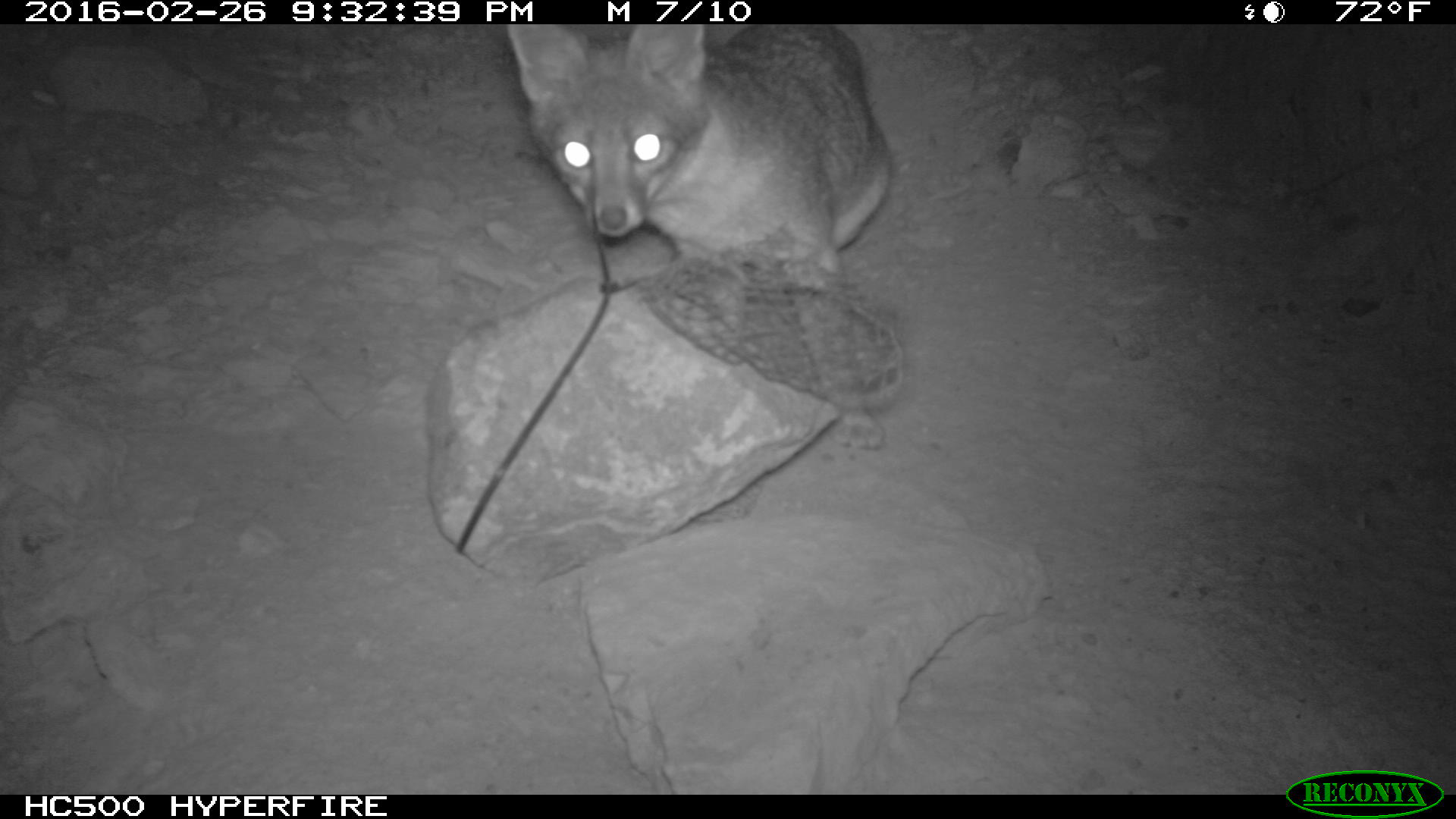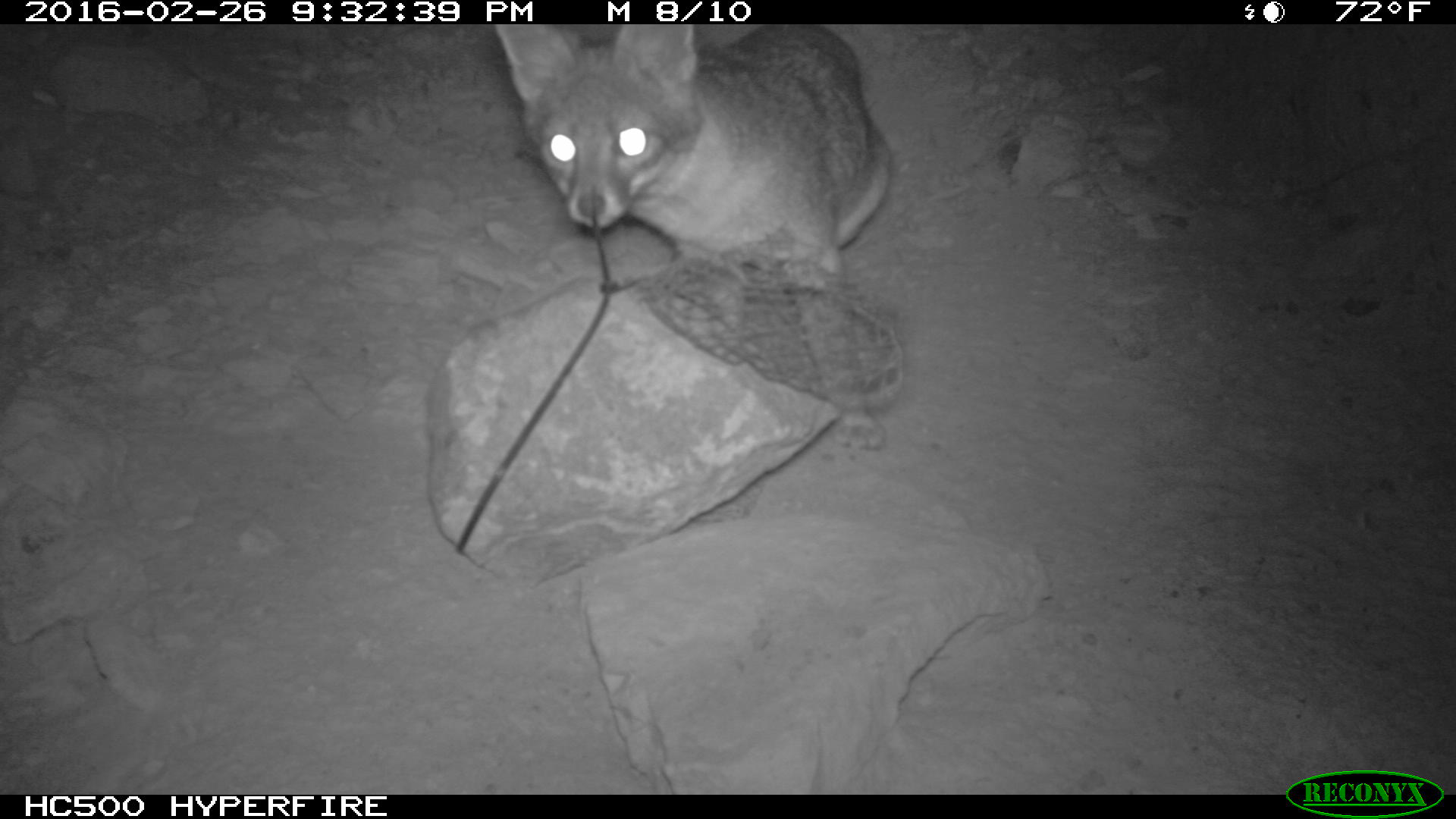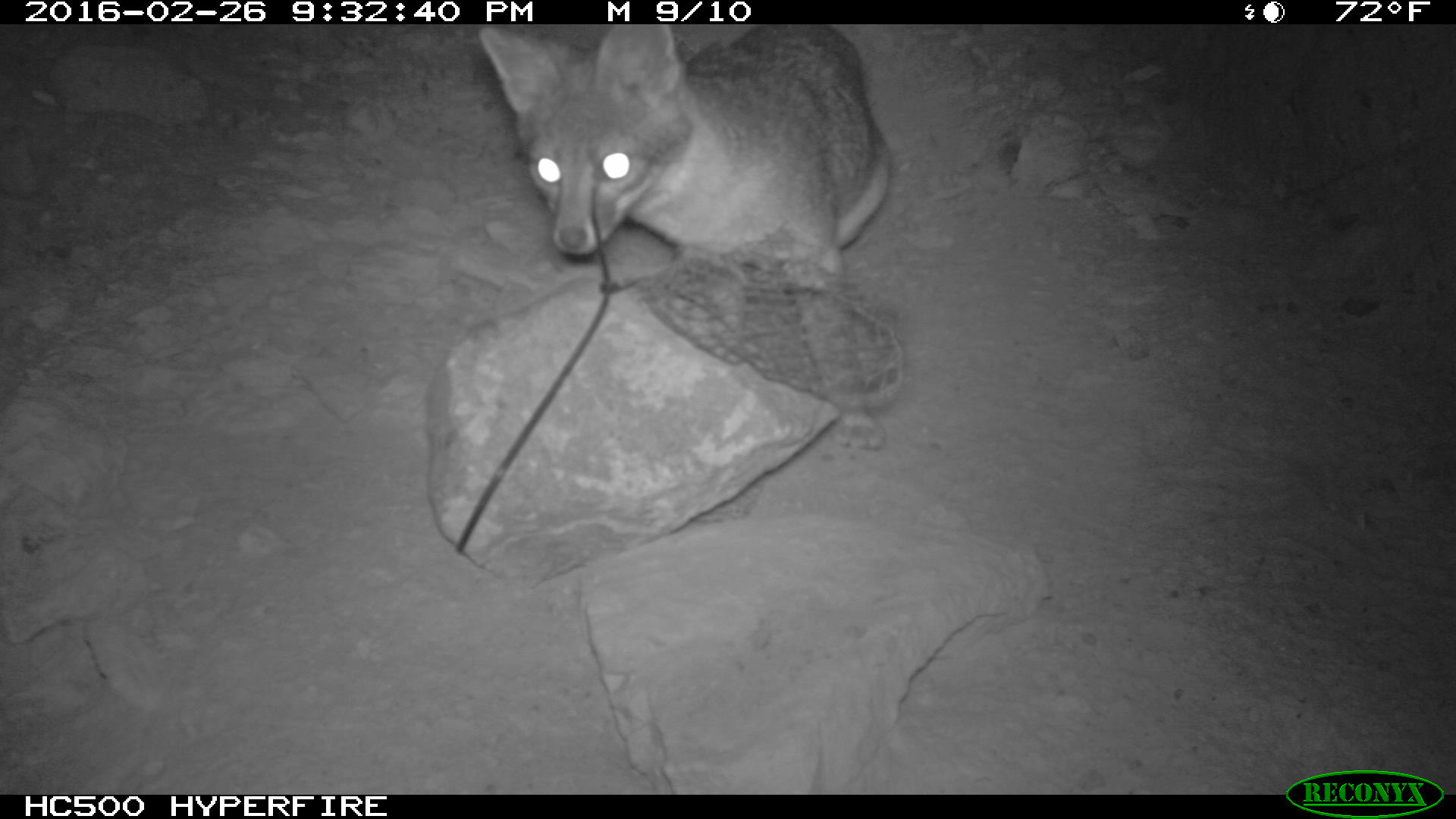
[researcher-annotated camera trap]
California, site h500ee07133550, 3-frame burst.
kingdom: Animalia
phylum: Chordata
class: Mammalia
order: Carnivora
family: Canidae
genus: Urocyon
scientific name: Urocyon littoralis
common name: island fox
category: fox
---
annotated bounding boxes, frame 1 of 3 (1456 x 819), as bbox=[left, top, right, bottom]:
fox: bbox=[507, 23, 889, 453]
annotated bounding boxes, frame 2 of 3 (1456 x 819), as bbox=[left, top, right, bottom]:
fox: bbox=[490, 25, 892, 452]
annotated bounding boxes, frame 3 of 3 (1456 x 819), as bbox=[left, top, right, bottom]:
fox: bbox=[476, 24, 887, 449]